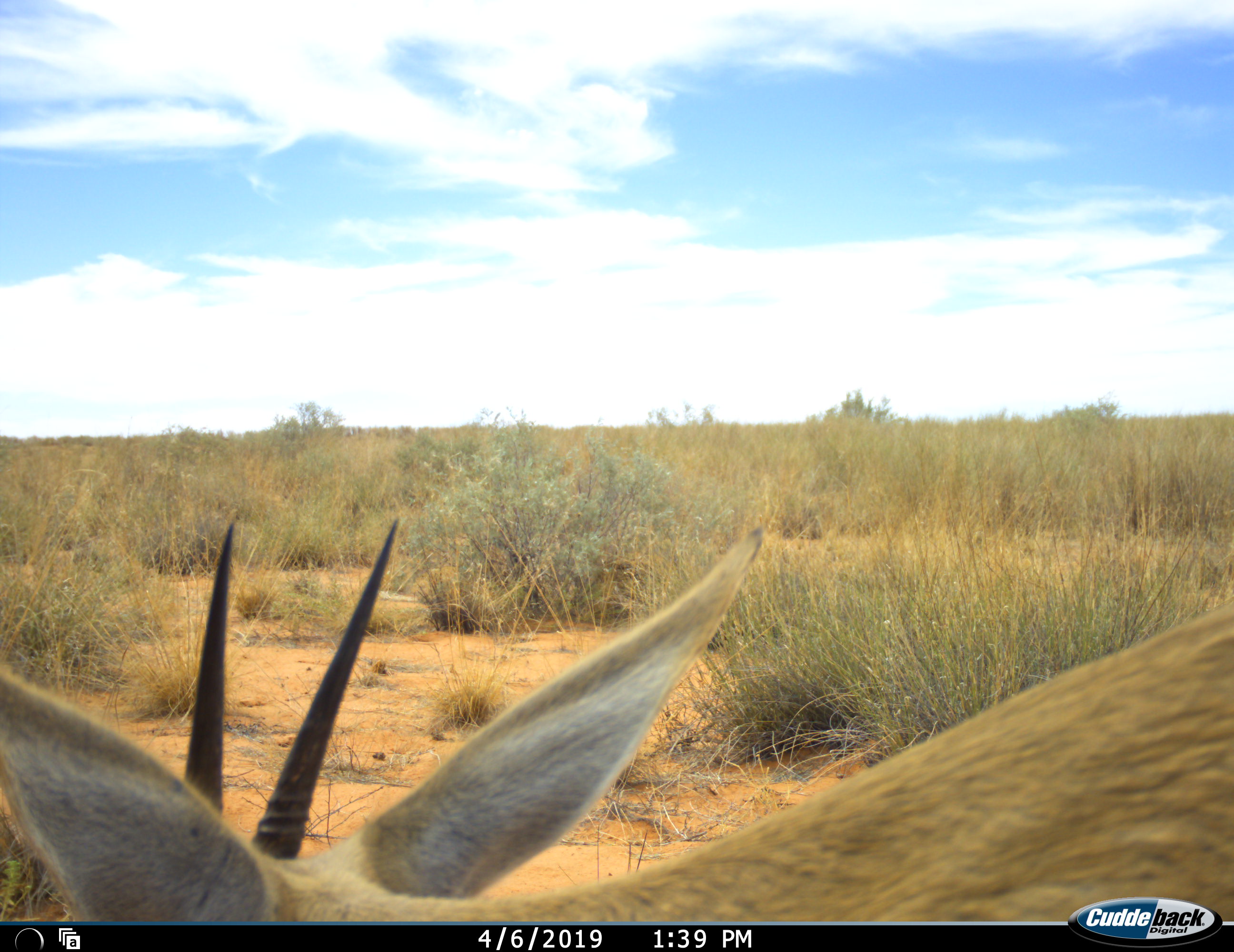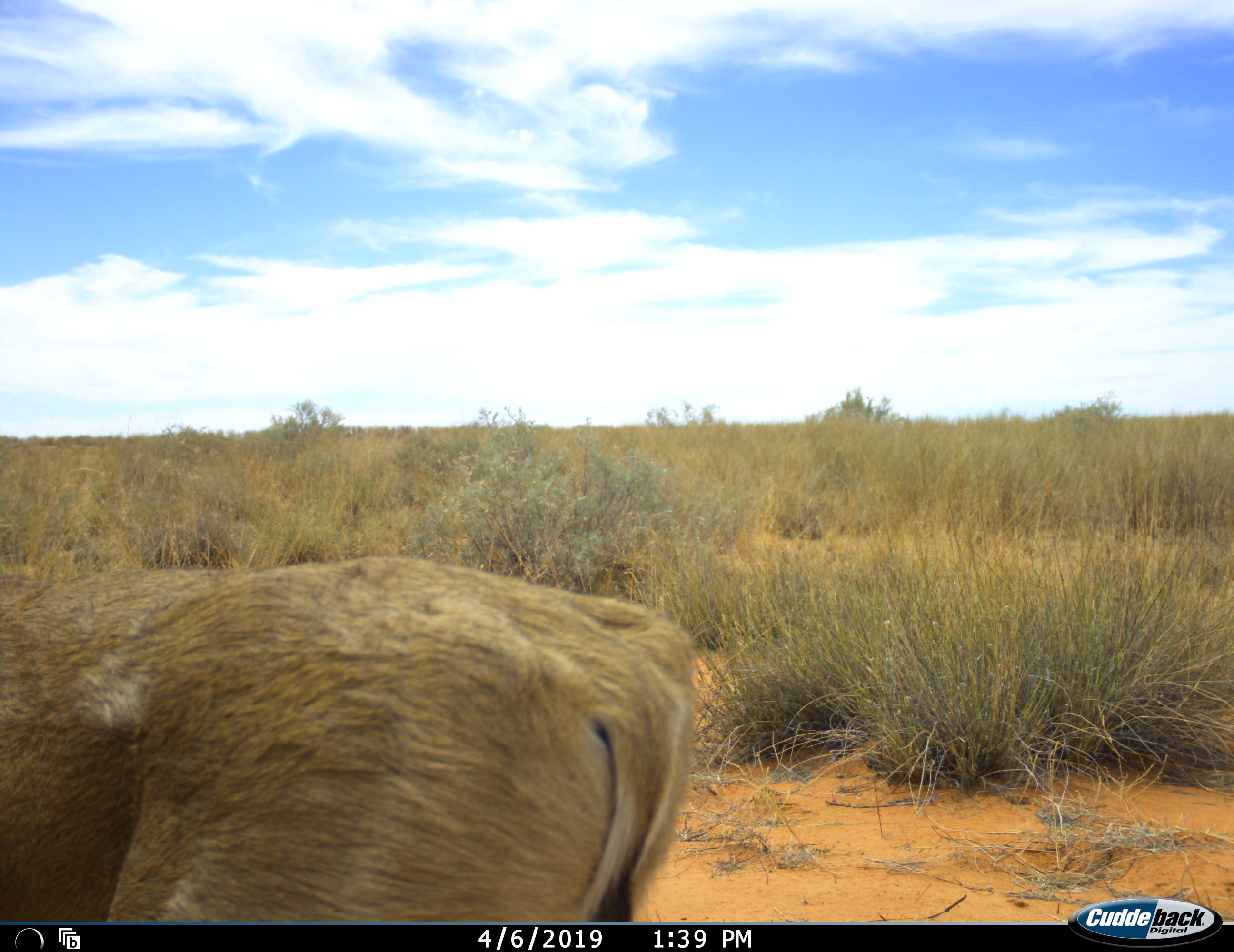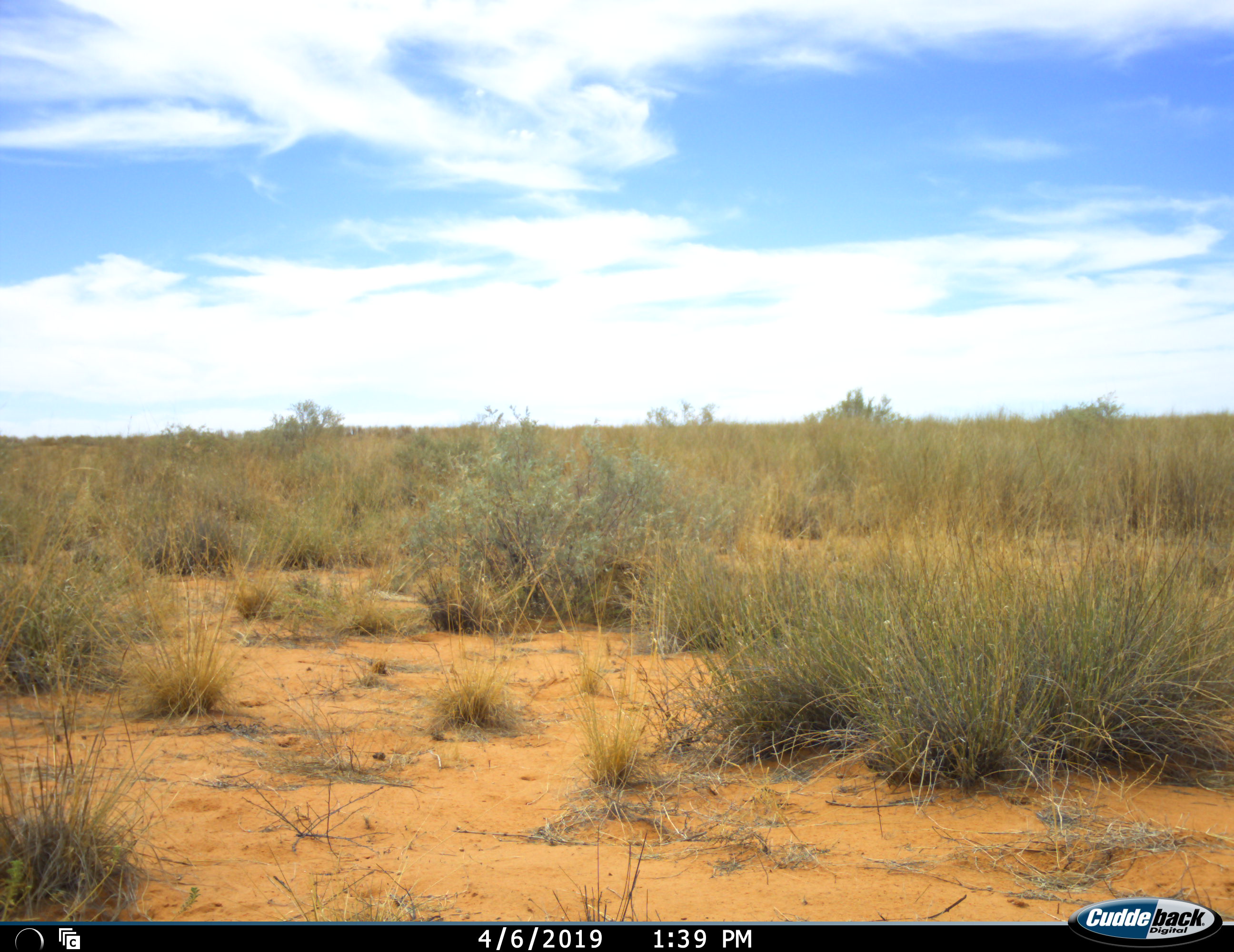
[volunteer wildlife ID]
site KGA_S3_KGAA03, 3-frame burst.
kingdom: Animalia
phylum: Chordata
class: Mammalia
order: Artiodactyla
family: Bovidae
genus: Sylvicapra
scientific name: Sylvicapra grimmia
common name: common duiker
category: duikercommongrey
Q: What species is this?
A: Duikercommongrey (common duiker) (Sylvicapra grimmia).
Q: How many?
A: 1.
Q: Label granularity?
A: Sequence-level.